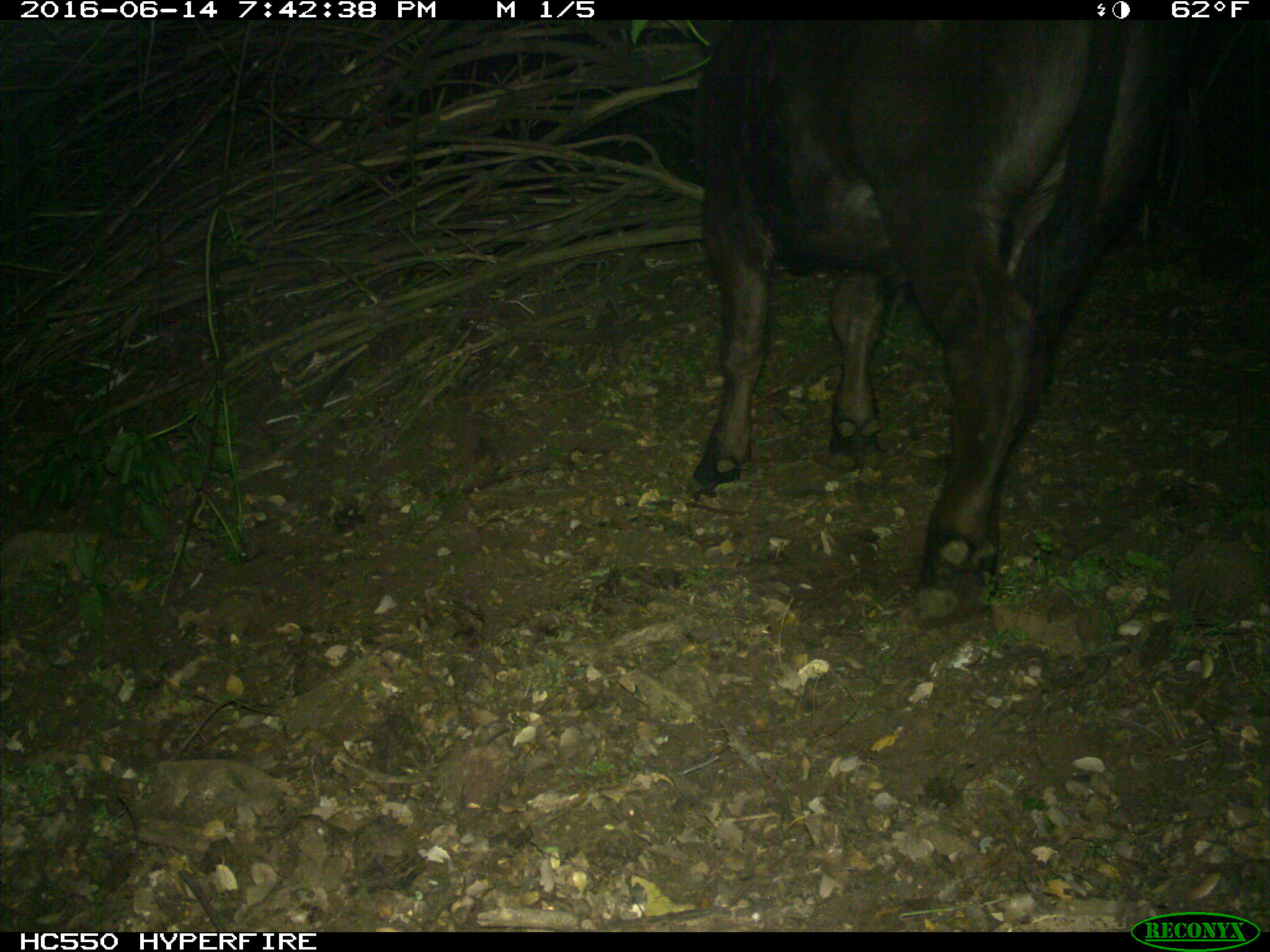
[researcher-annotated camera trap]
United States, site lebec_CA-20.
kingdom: Animalia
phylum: Chordata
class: Mammalia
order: Artiodactyla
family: Bovidae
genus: Bos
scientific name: Bos taurus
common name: domestic cow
Bos taurus (domestic cow).